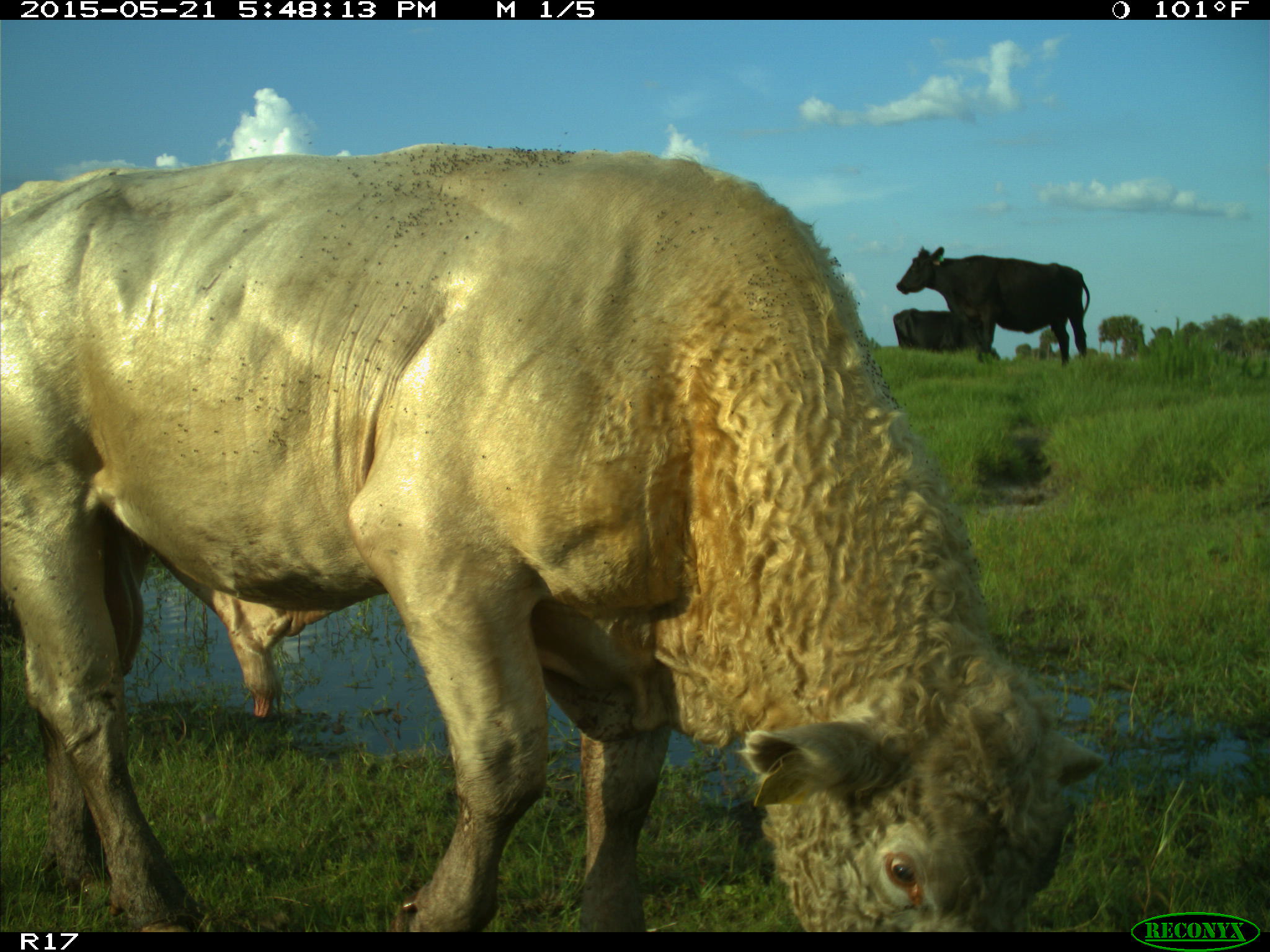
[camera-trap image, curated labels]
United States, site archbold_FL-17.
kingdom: Animalia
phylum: Chordata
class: Mammalia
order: Artiodactyla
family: Bovidae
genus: Bos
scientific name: Bos taurus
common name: domestic cow